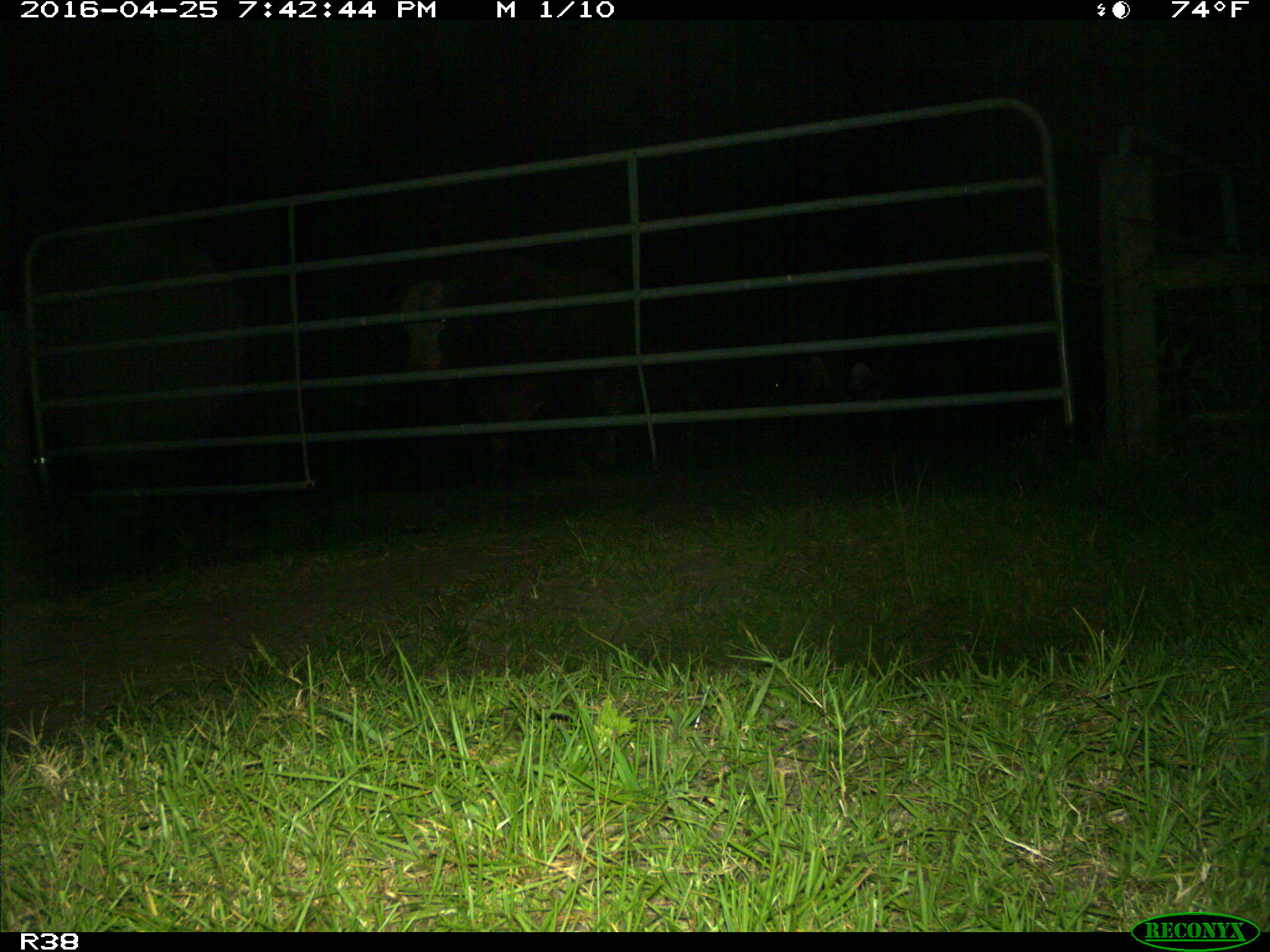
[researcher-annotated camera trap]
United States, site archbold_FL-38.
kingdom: Animalia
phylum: Chordata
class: Mammalia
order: Artiodactyla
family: Bovidae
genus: Bos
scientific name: Bos taurus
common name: domestic cow